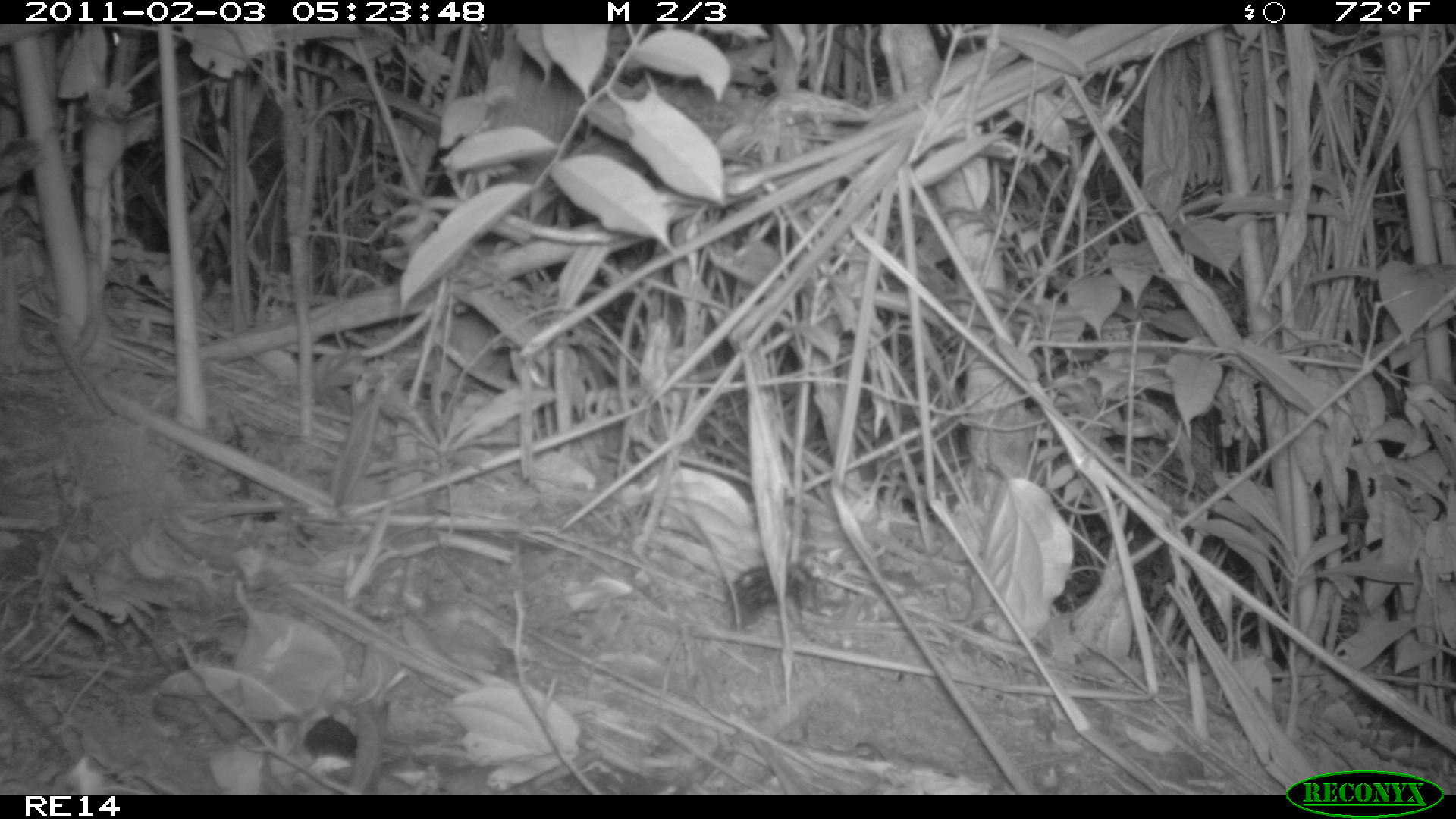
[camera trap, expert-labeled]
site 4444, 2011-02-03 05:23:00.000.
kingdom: Animalia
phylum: Chordata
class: Mammalia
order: Afrosoricida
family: Tenrecidae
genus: Setifer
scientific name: Setifer setosus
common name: greater hedgehog tenrec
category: setifer sp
Setifer sp (greater hedgehog tenrec) (Setifer setosus), count 1.